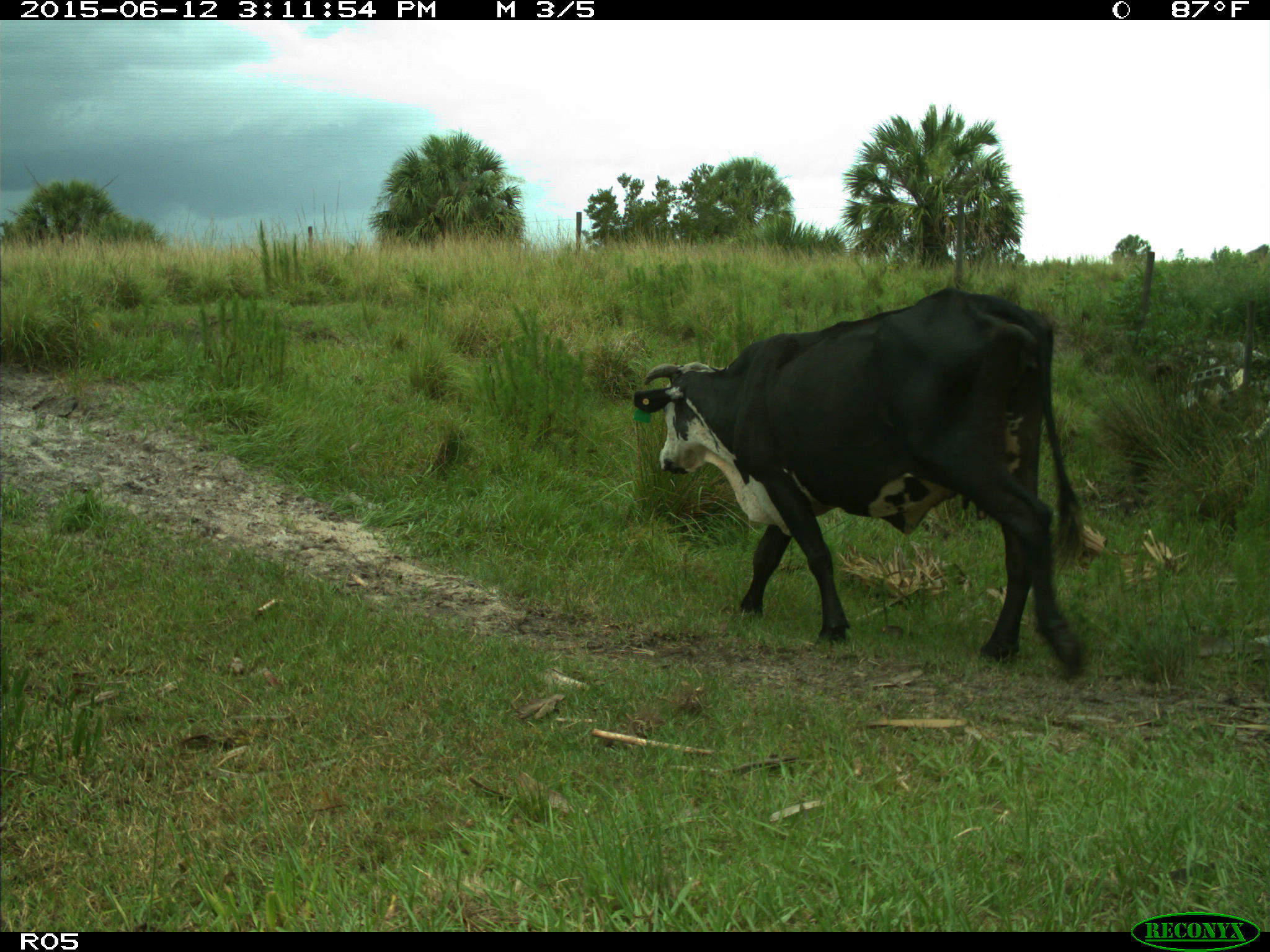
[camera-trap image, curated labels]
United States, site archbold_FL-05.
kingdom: Animalia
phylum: Chordata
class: Mammalia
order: Artiodactyla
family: Bovidae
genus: Bos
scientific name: Bos taurus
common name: domestic cow